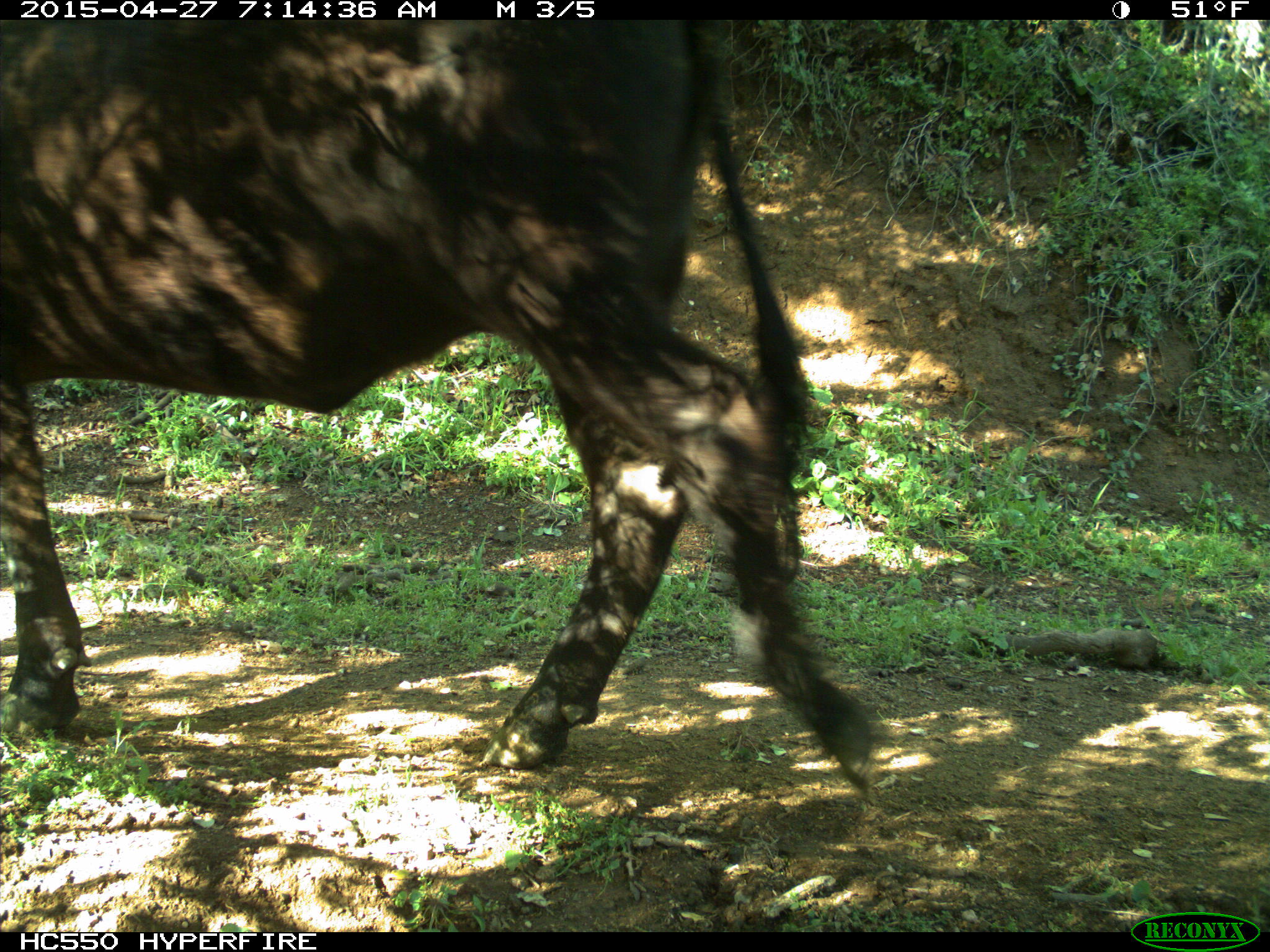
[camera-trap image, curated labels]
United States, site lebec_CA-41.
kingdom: Animalia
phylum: Chordata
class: Mammalia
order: Artiodactyla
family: Bovidae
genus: Bos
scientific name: Bos taurus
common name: domestic cow